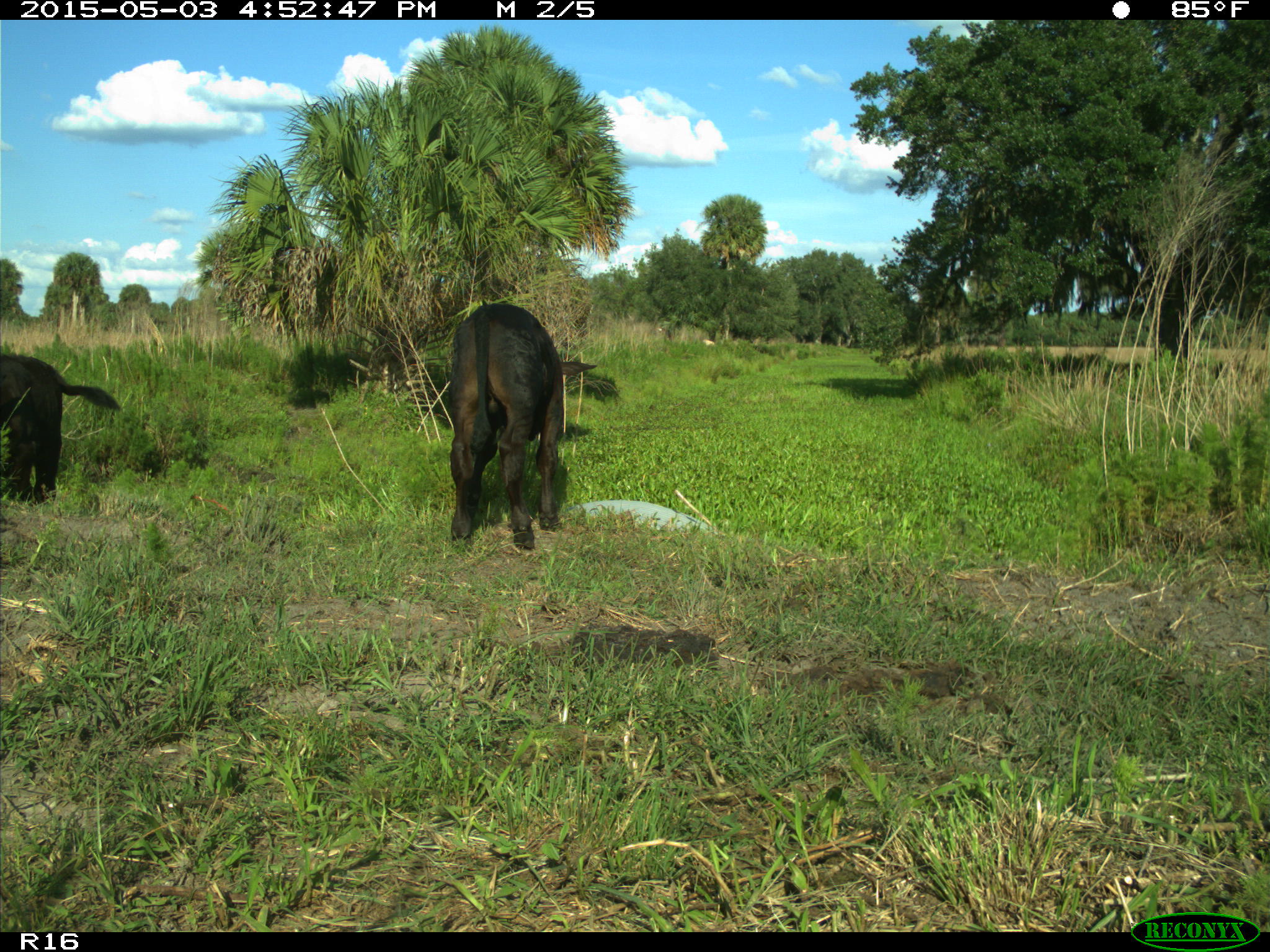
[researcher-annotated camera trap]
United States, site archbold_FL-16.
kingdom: Animalia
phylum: Chordata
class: Mammalia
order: Artiodactyla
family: Bovidae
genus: Bos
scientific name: Bos taurus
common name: domestic cow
Bos taurus (domestic cow).